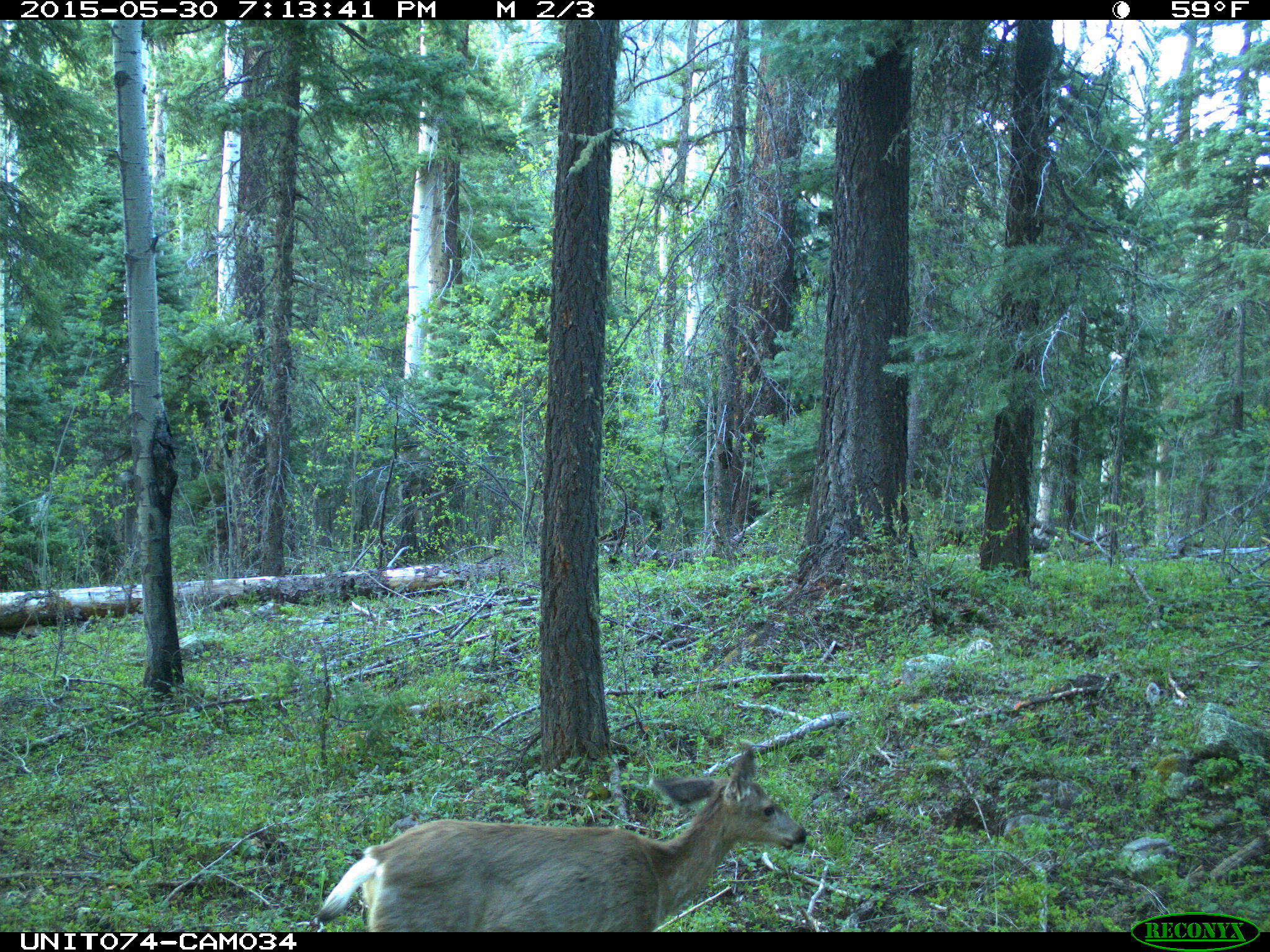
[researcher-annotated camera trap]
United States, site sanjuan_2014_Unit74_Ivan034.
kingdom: Animalia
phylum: Chordata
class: Mammalia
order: Artiodactyla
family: Cervidae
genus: Odocoileus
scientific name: Odocoileus hemionus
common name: mule deer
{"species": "Odocoileus hemionus (mule deer)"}